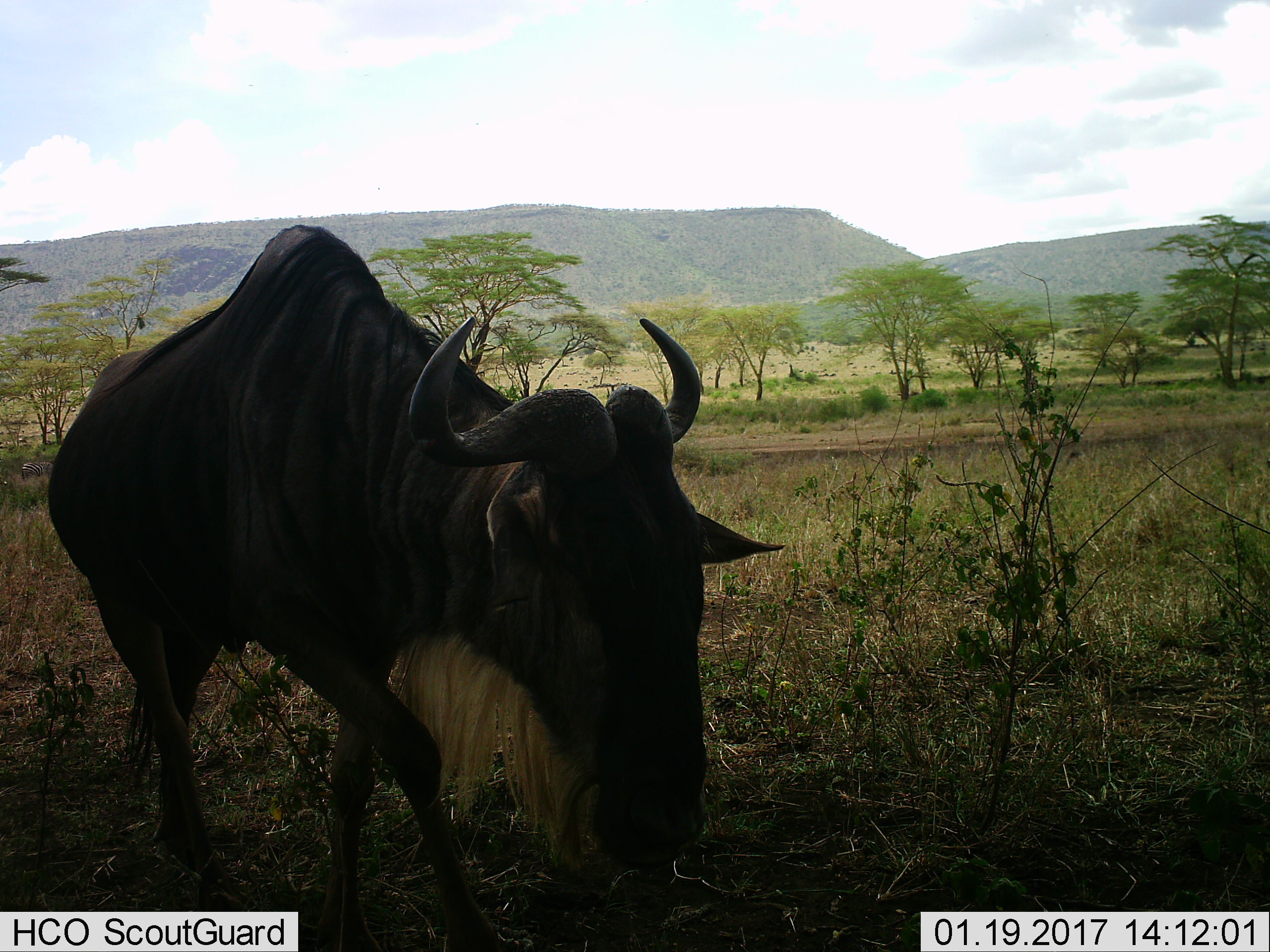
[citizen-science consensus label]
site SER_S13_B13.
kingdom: Animalia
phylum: Chordata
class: Mammalia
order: Artiodactyla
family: Bovidae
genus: Connochaetes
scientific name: Connochaetes taurinus taurinus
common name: blue wildebeest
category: wildebeestblue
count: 1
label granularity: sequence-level